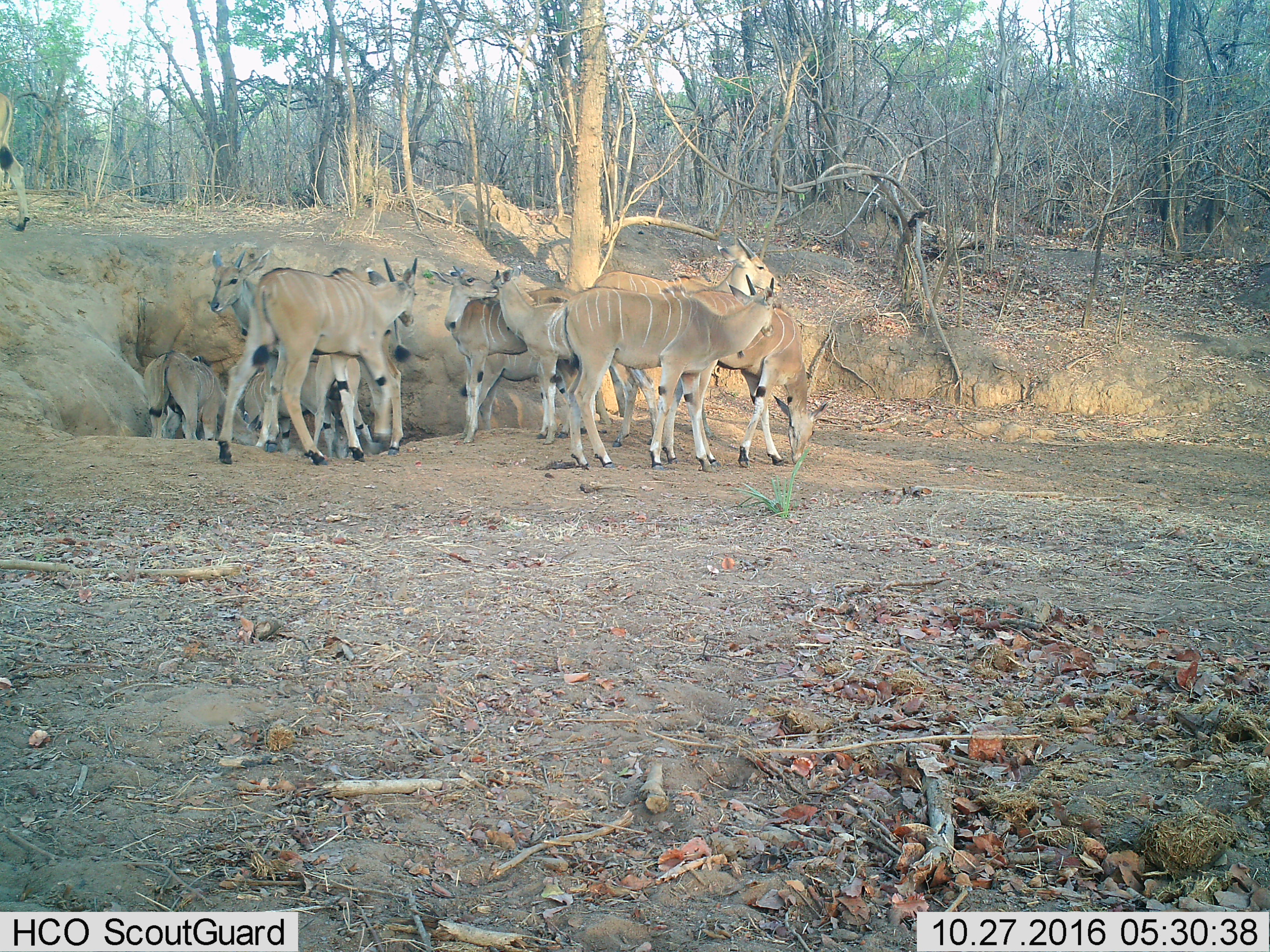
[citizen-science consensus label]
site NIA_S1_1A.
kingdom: Animalia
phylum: Chordata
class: Mammalia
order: Artiodactyla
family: Bovidae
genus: Tragelaphus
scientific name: Tragelaphus oryx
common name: eland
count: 11-50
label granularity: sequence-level